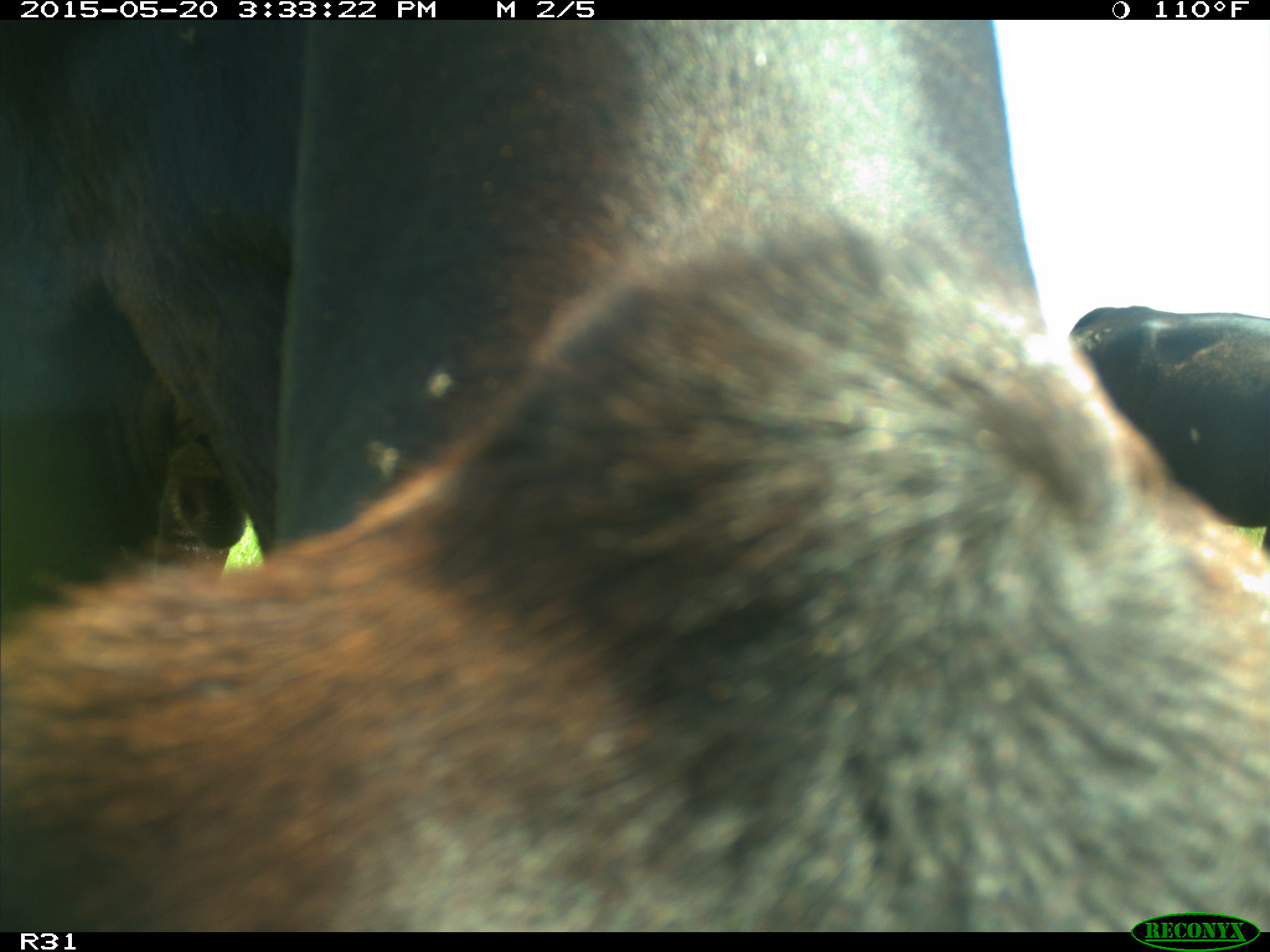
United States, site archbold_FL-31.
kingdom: Animalia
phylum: Chordata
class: Mammalia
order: Artiodactyla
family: Bovidae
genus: Bos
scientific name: Bos taurus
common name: domestic cow